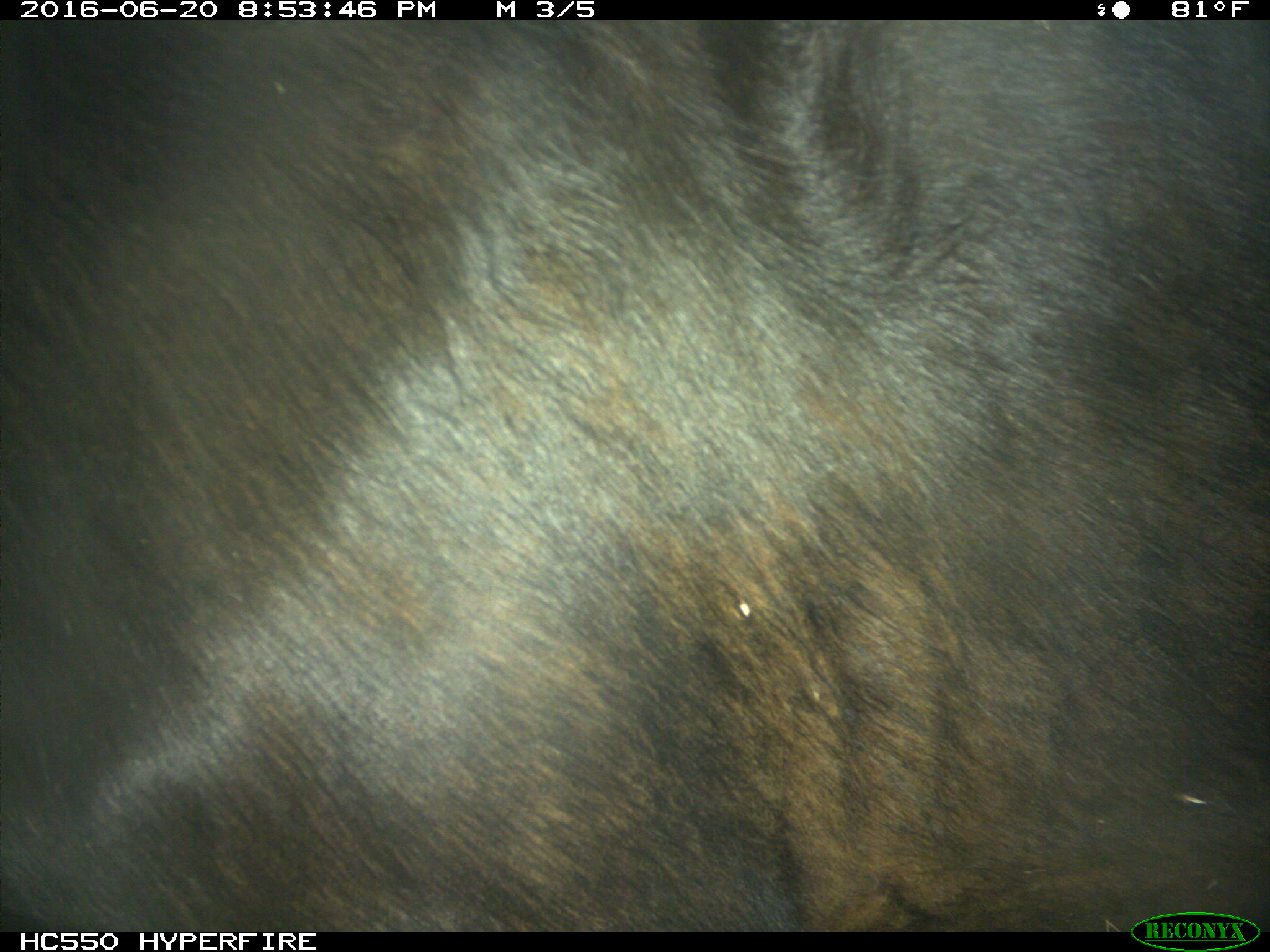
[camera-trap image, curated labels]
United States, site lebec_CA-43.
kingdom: Animalia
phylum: Chordata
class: Mammalia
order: Artiodactyla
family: Bovidae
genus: Bos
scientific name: Bos taurus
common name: domestic cow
Bos taurus (domestic cow).